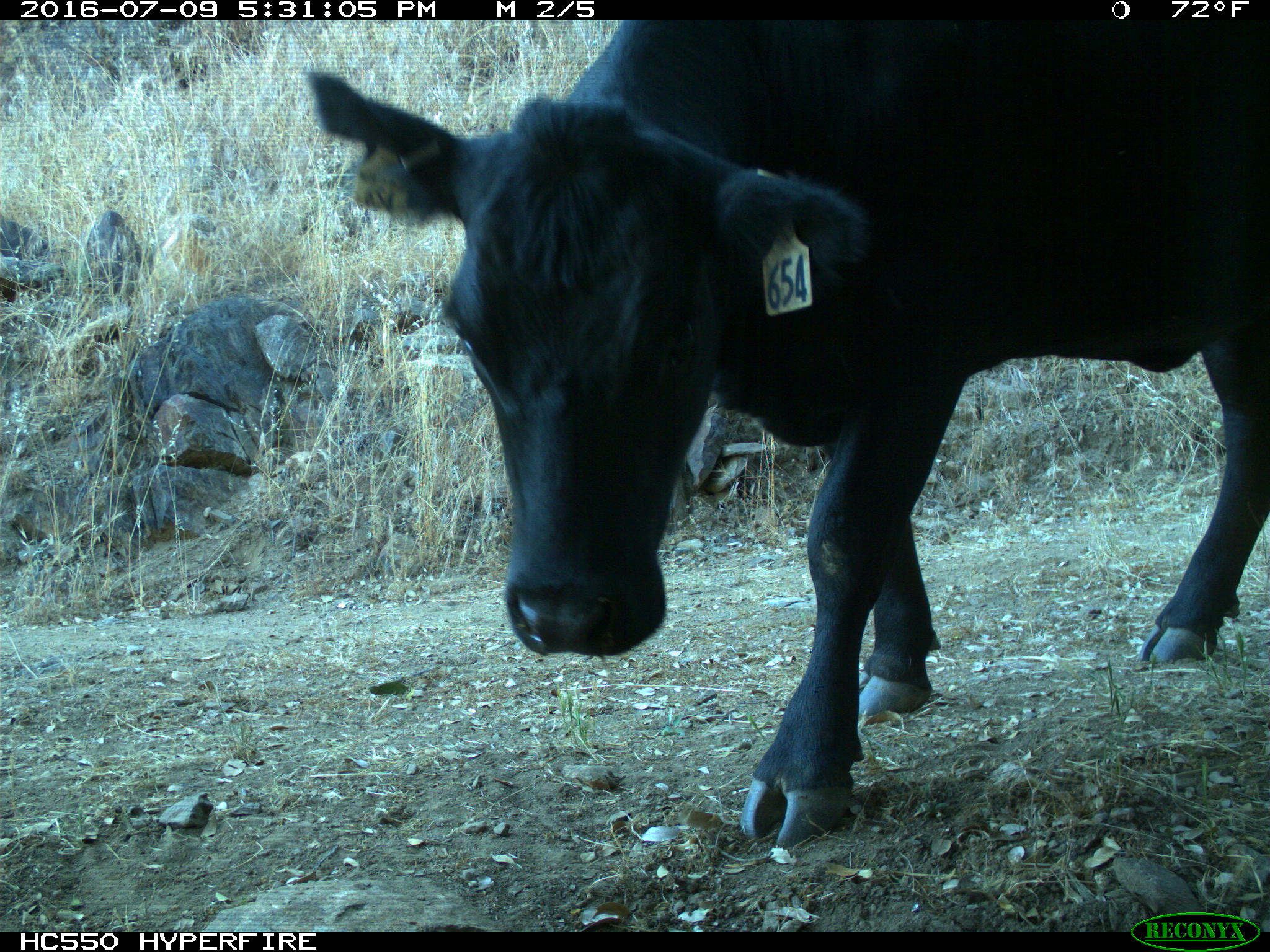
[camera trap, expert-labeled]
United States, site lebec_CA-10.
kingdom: Animalia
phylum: Chordata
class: Mammalia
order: Artiodactyla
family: Bovidae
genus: Bos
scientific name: Bos taurus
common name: domestic cow